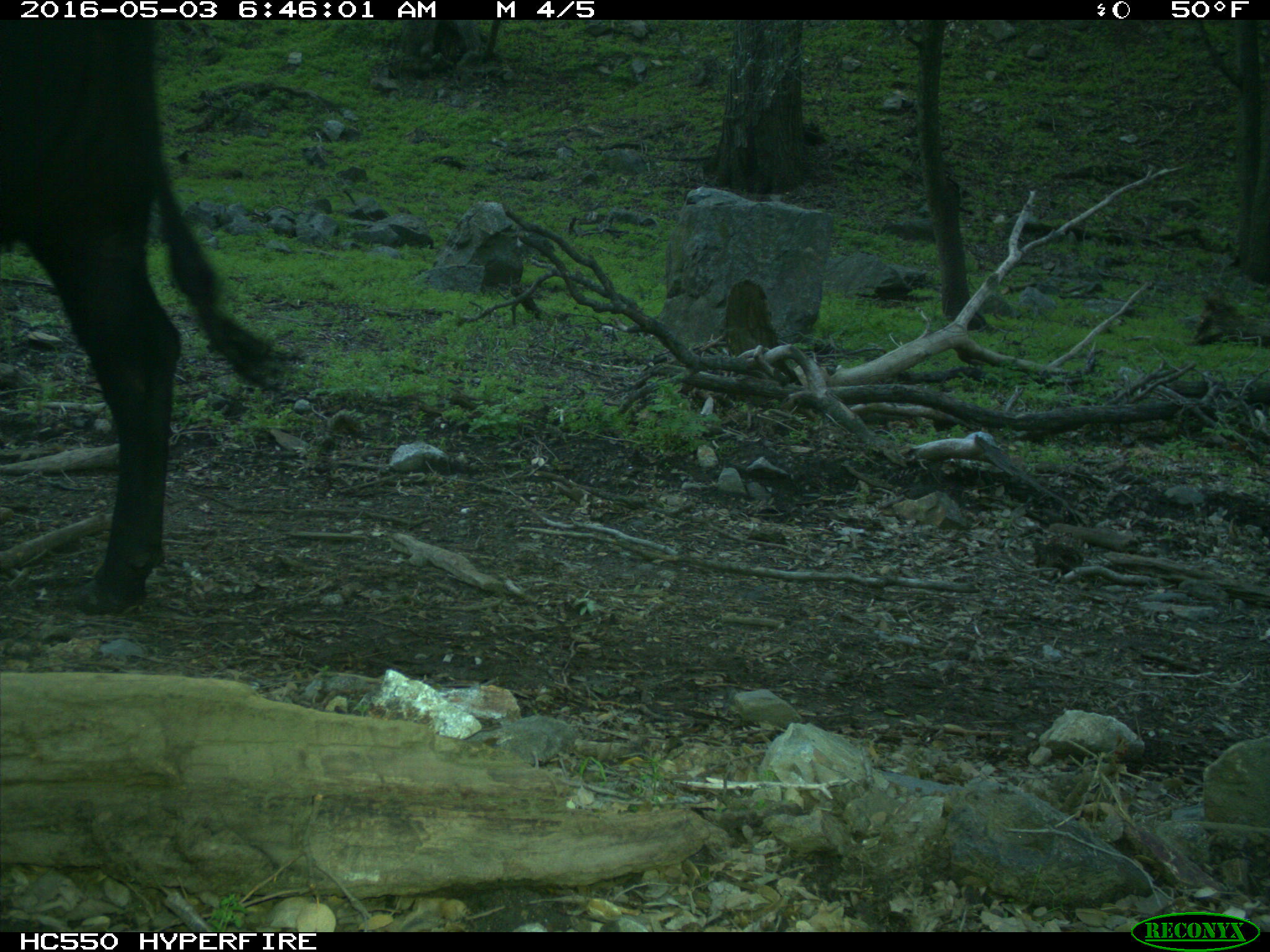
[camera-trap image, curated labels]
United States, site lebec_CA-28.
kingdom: Animalia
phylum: Chordata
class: Mammalia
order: Artiodactyla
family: Bovidae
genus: Bos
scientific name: Bos taurus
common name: domestic cow